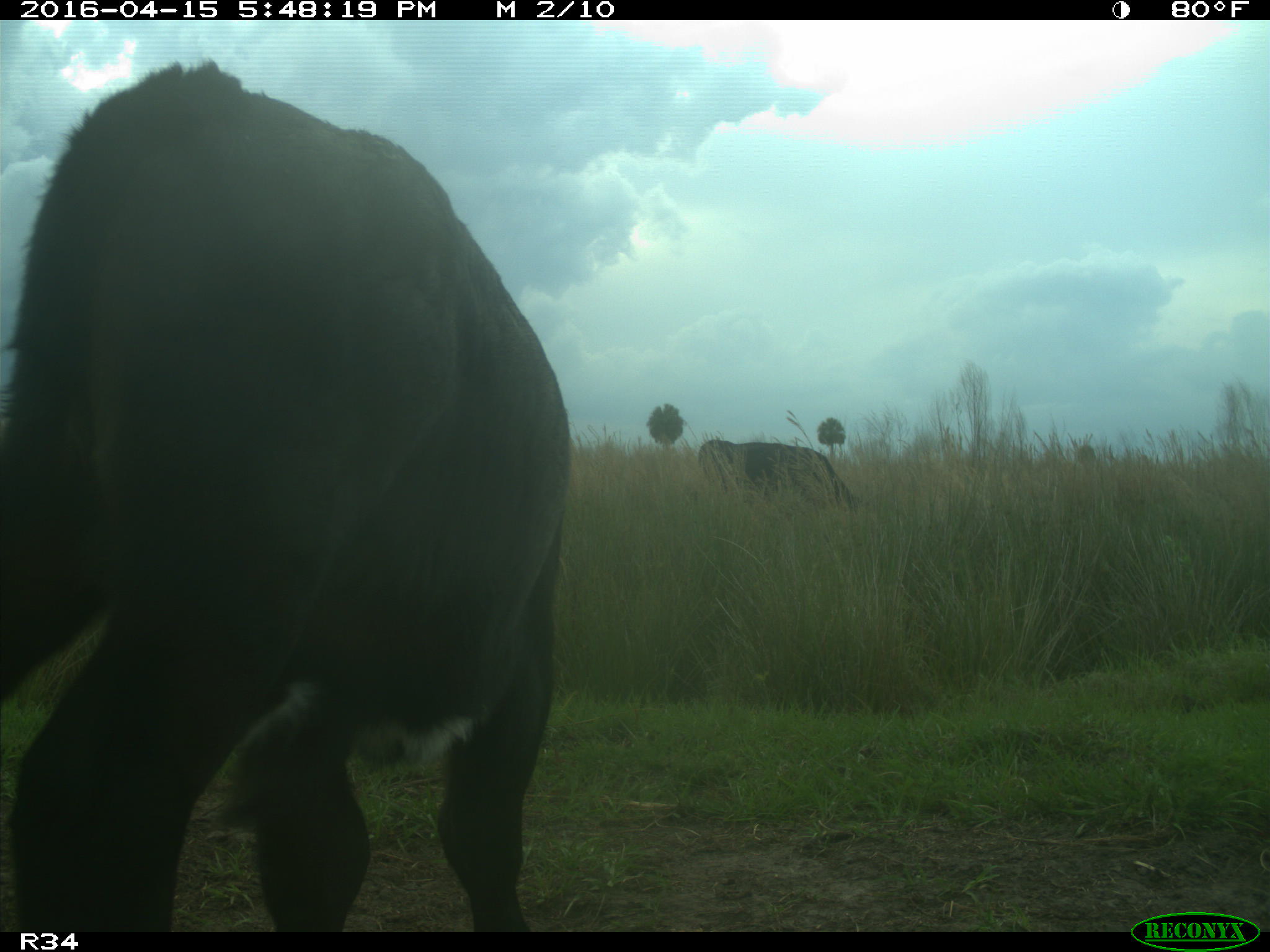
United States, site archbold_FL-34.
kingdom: Animalia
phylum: Chordata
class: Mammalia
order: Artiodactyla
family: Bovidae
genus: Bos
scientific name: Bos taurus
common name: domestic cow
Bos taurus (domestic cow).